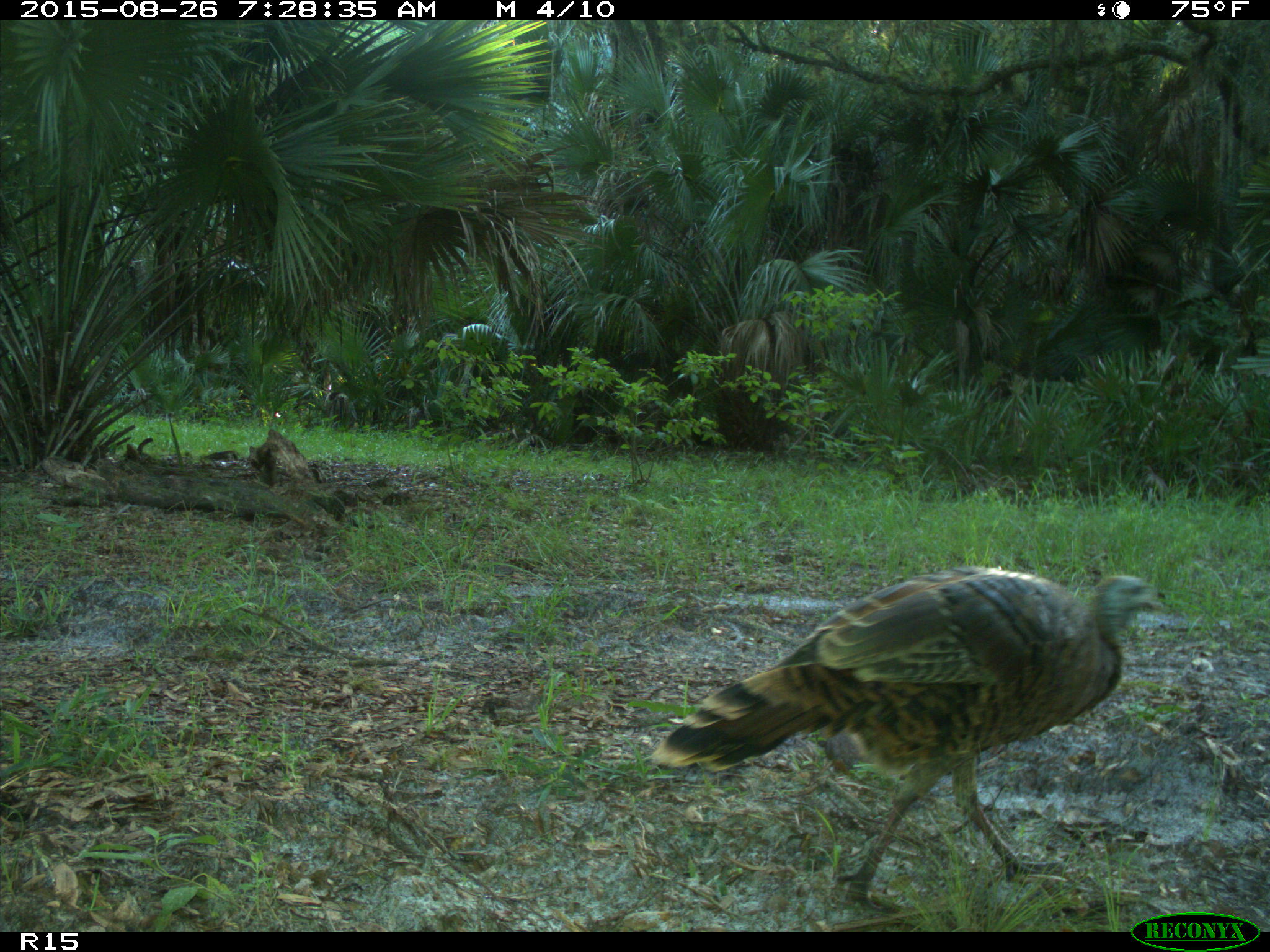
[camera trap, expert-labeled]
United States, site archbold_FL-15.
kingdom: Animalia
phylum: Chordata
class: Aves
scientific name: Aves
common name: birds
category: unidentified bird